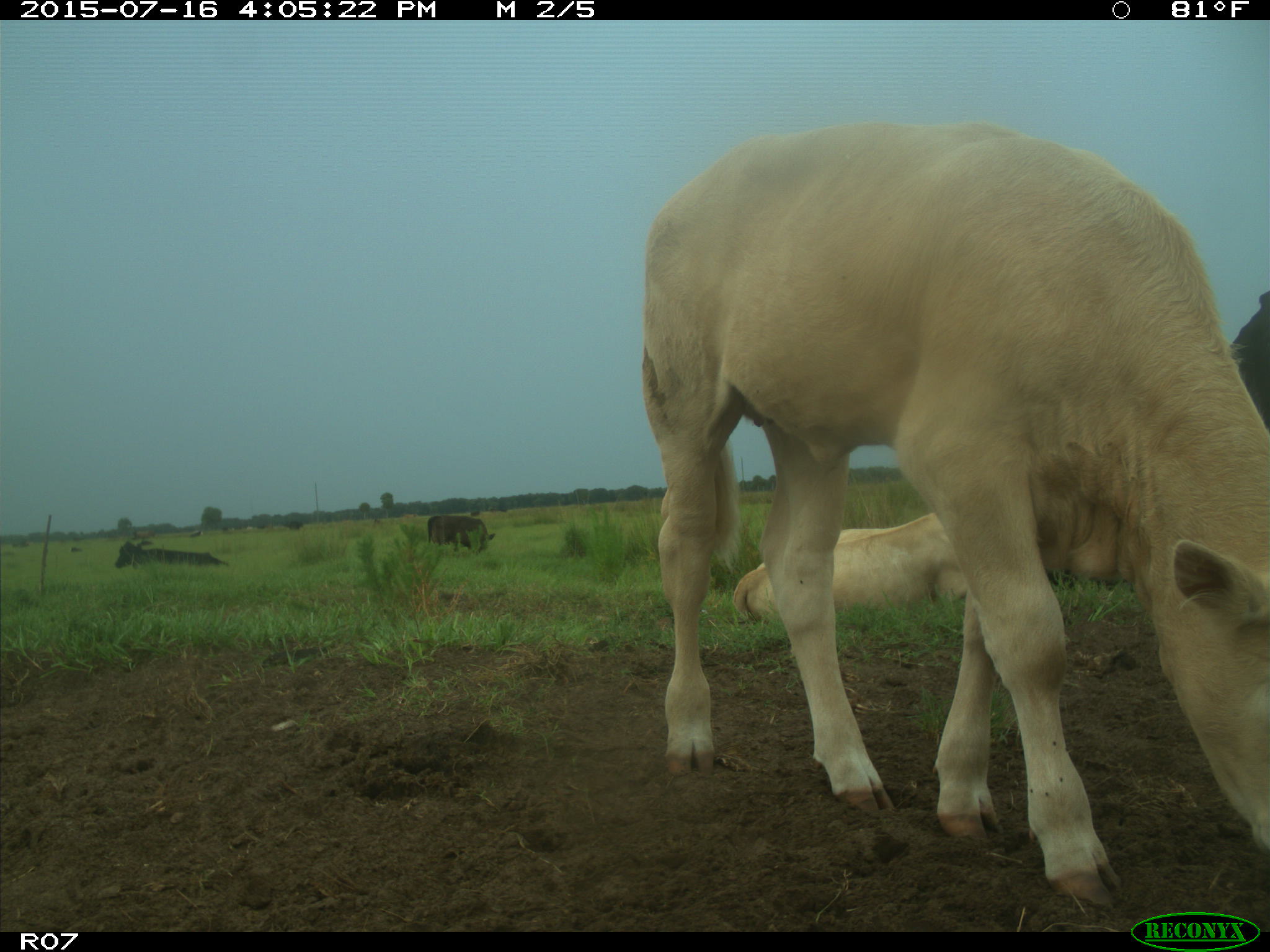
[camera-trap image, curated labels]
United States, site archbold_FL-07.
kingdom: Animalia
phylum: Chordata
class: Mammalia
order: Artiodactyla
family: Bovidae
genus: Bos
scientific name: Bos taurus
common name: domestic cow